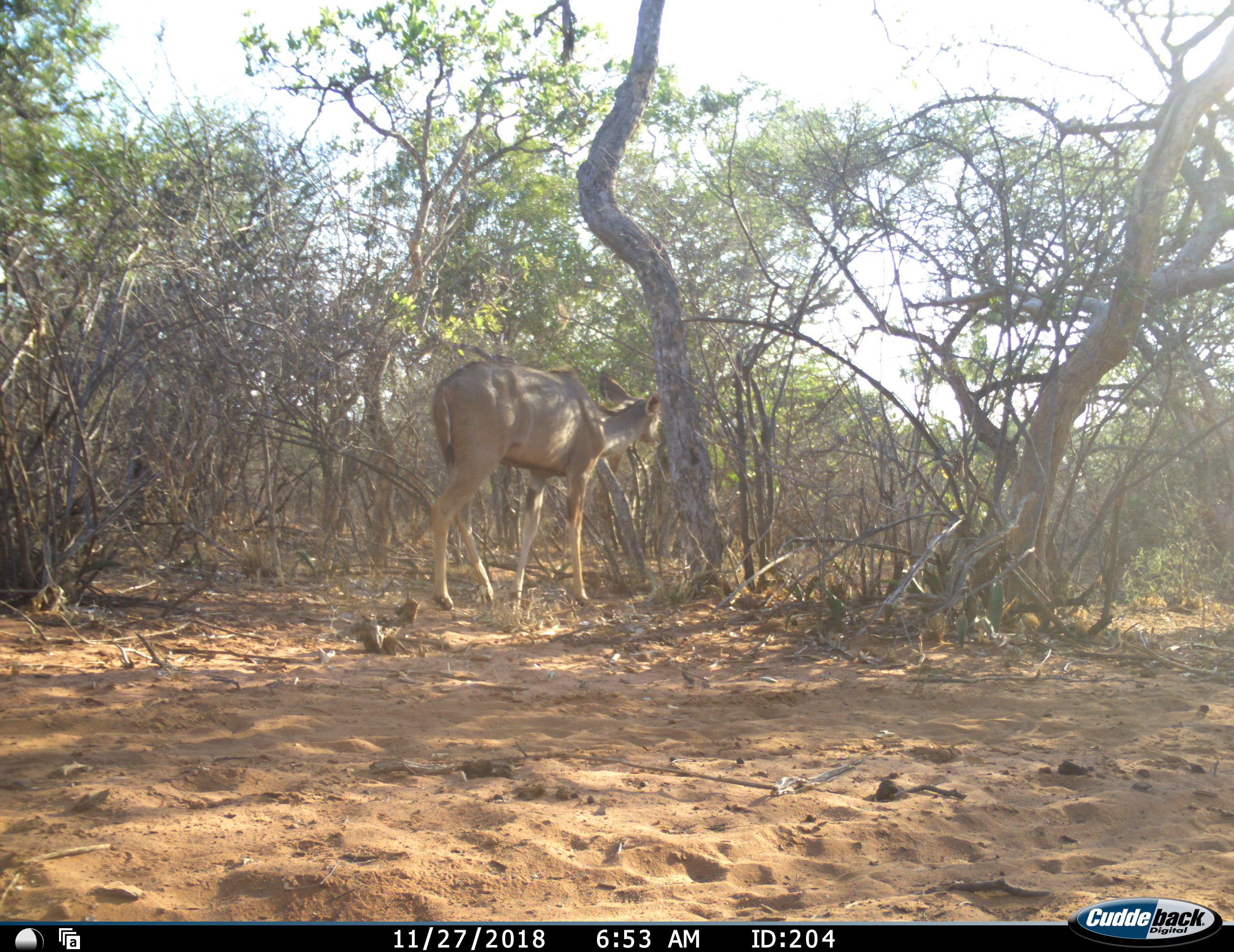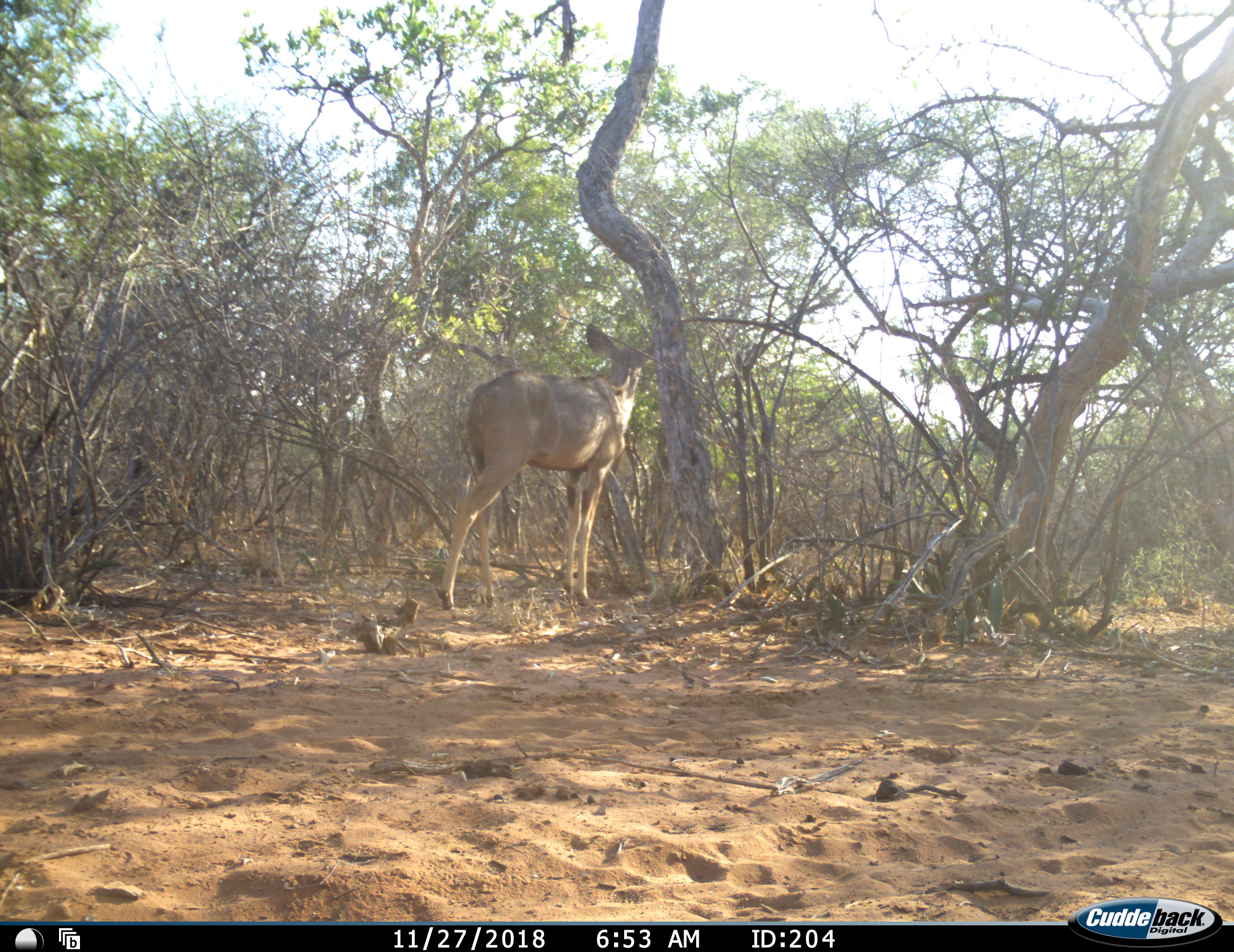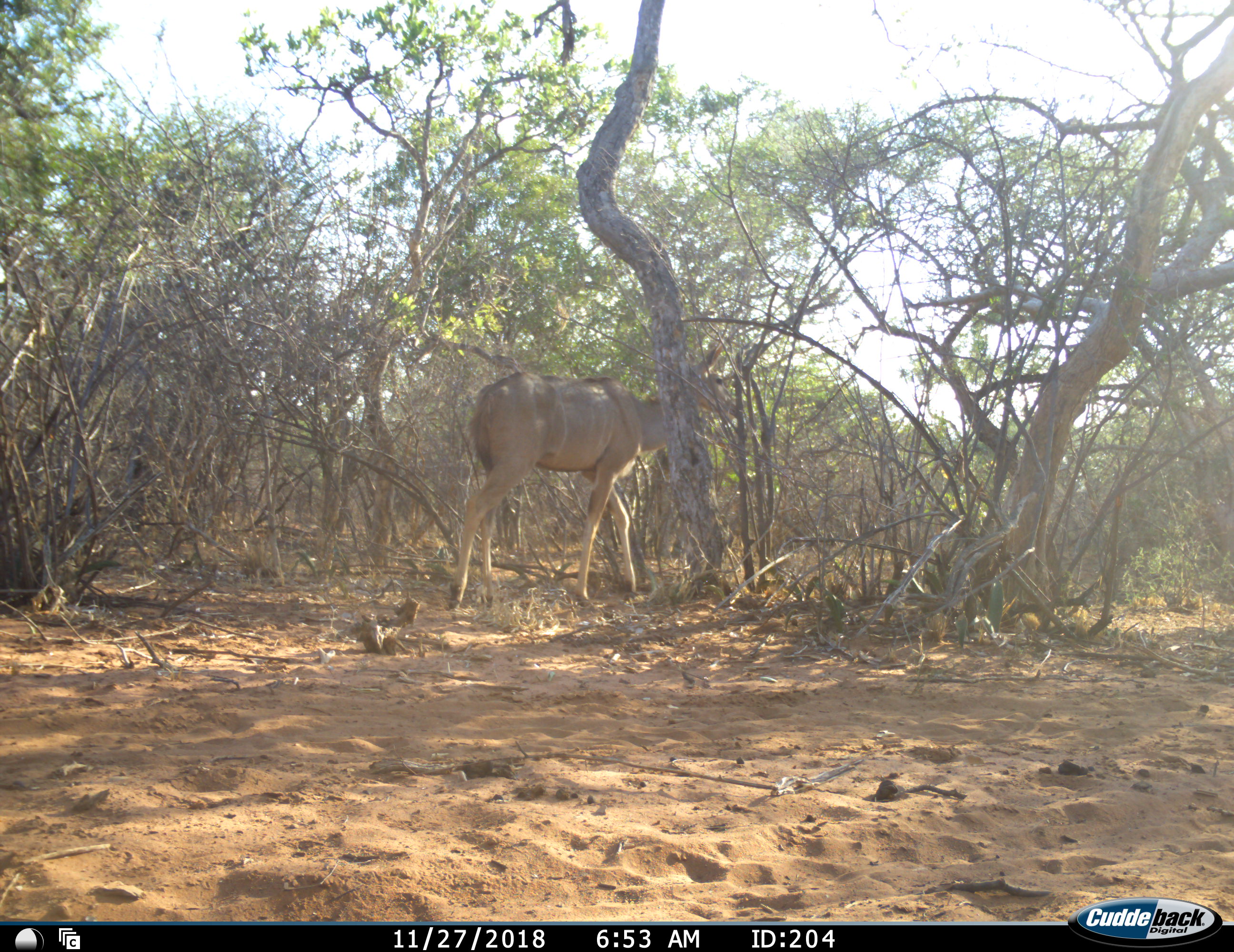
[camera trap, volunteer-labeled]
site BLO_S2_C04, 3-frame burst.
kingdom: Animalia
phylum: Chordata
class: Mammalia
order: Artiodactyla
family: Bovidae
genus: Tragelaphus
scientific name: Tragelaphus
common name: kudu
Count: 1.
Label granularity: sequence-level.